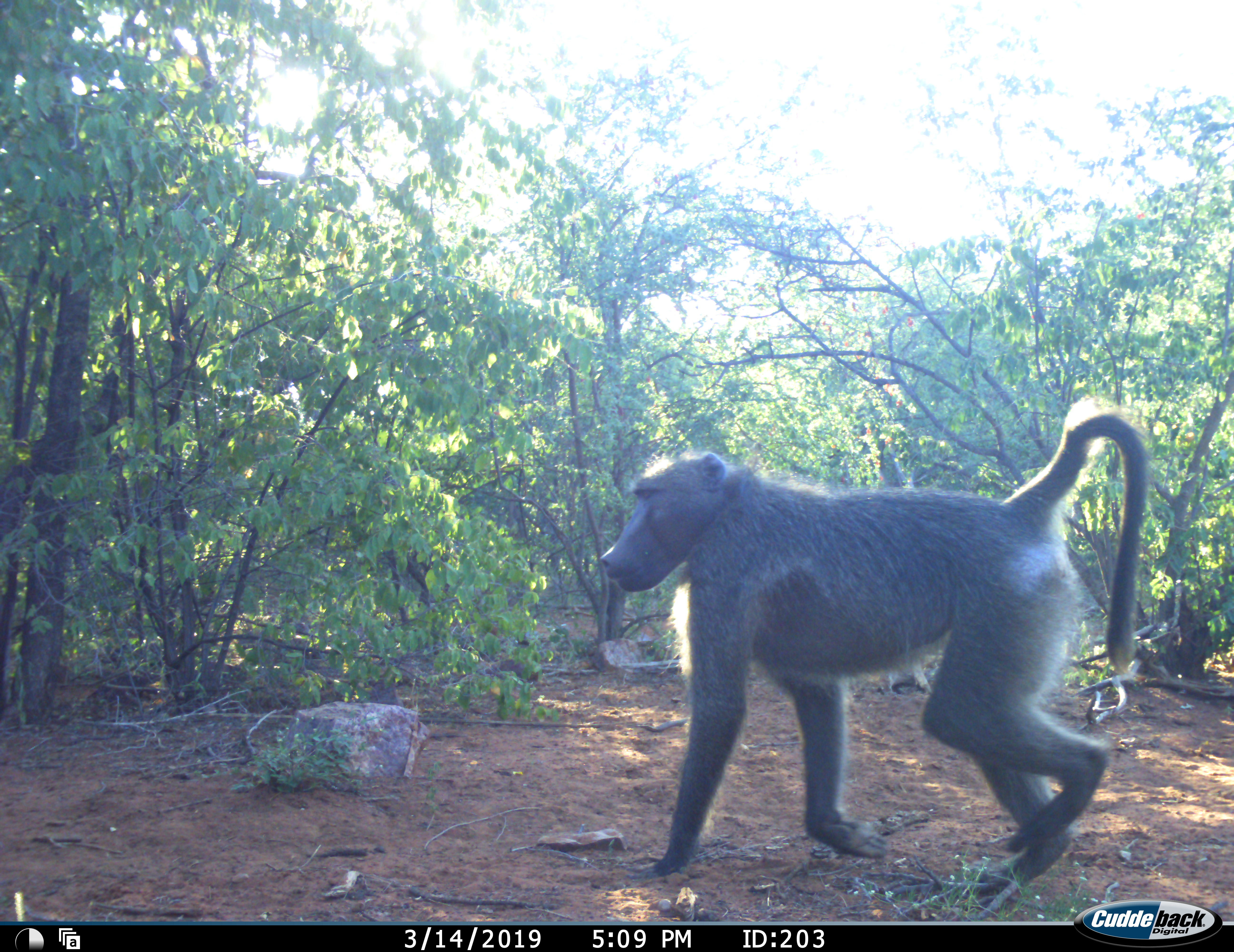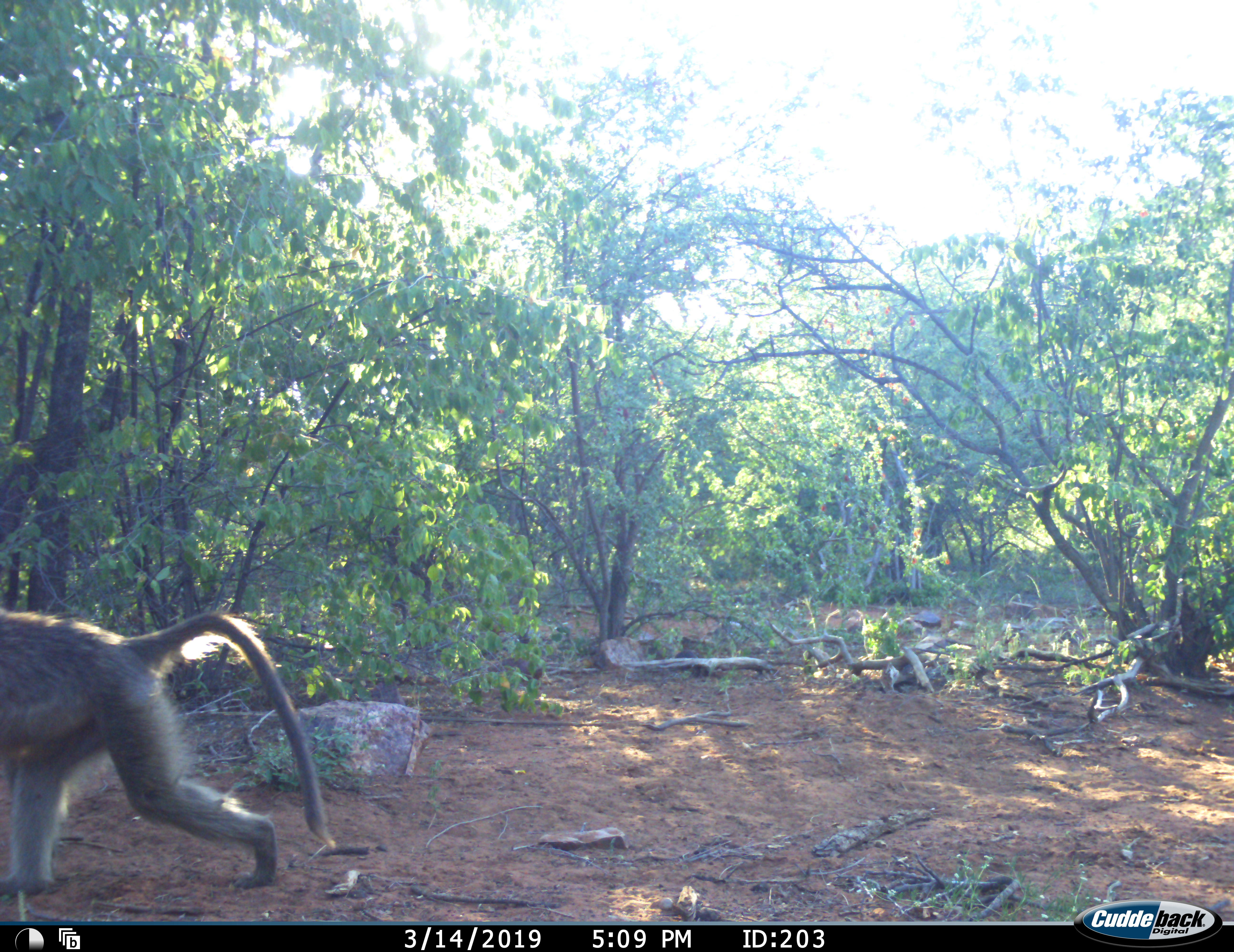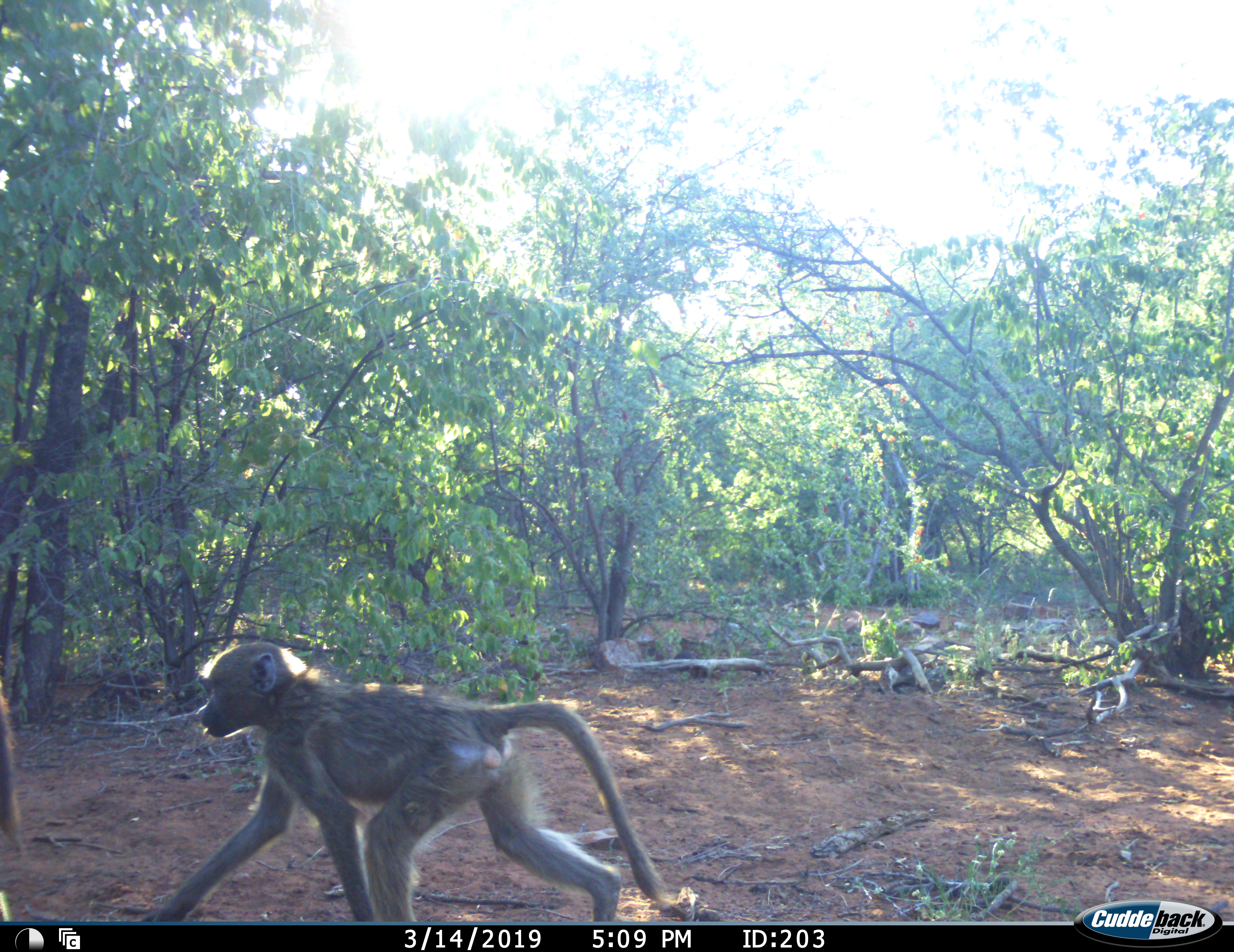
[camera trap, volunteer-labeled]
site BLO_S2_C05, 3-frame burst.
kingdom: Animalia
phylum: Chordata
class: Mammalia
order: Primates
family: Cercopithecidae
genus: Papio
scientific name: Papio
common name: baboon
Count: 2.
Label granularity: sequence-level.